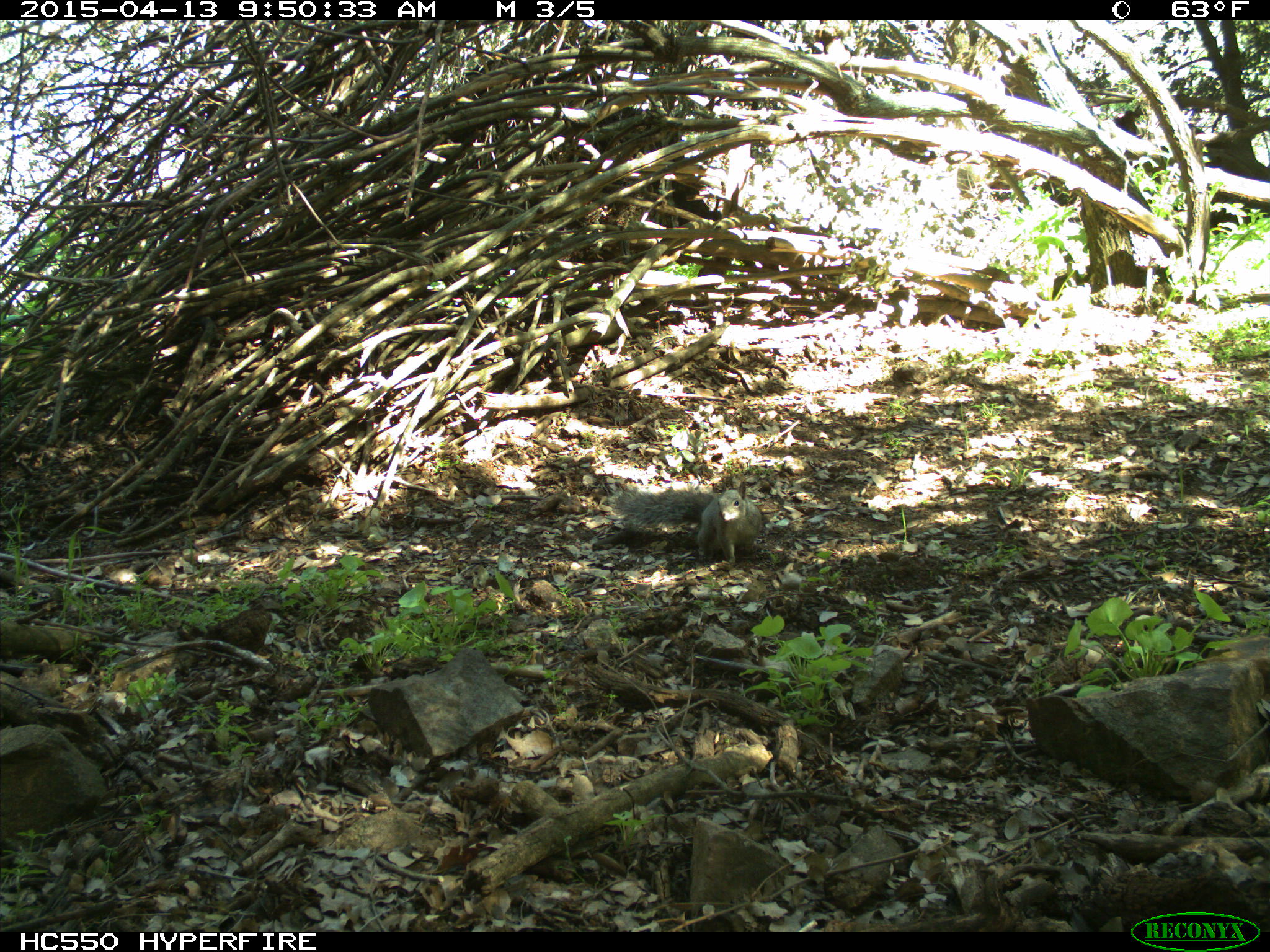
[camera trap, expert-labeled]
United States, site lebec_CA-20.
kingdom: Animalia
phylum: Chordata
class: Mammalia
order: Rodentia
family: Sciuridae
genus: Sciurus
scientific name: Sciurus carolinensis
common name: eastern gray squirrel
Sciurus carolinensis (eastern gray squirrel).